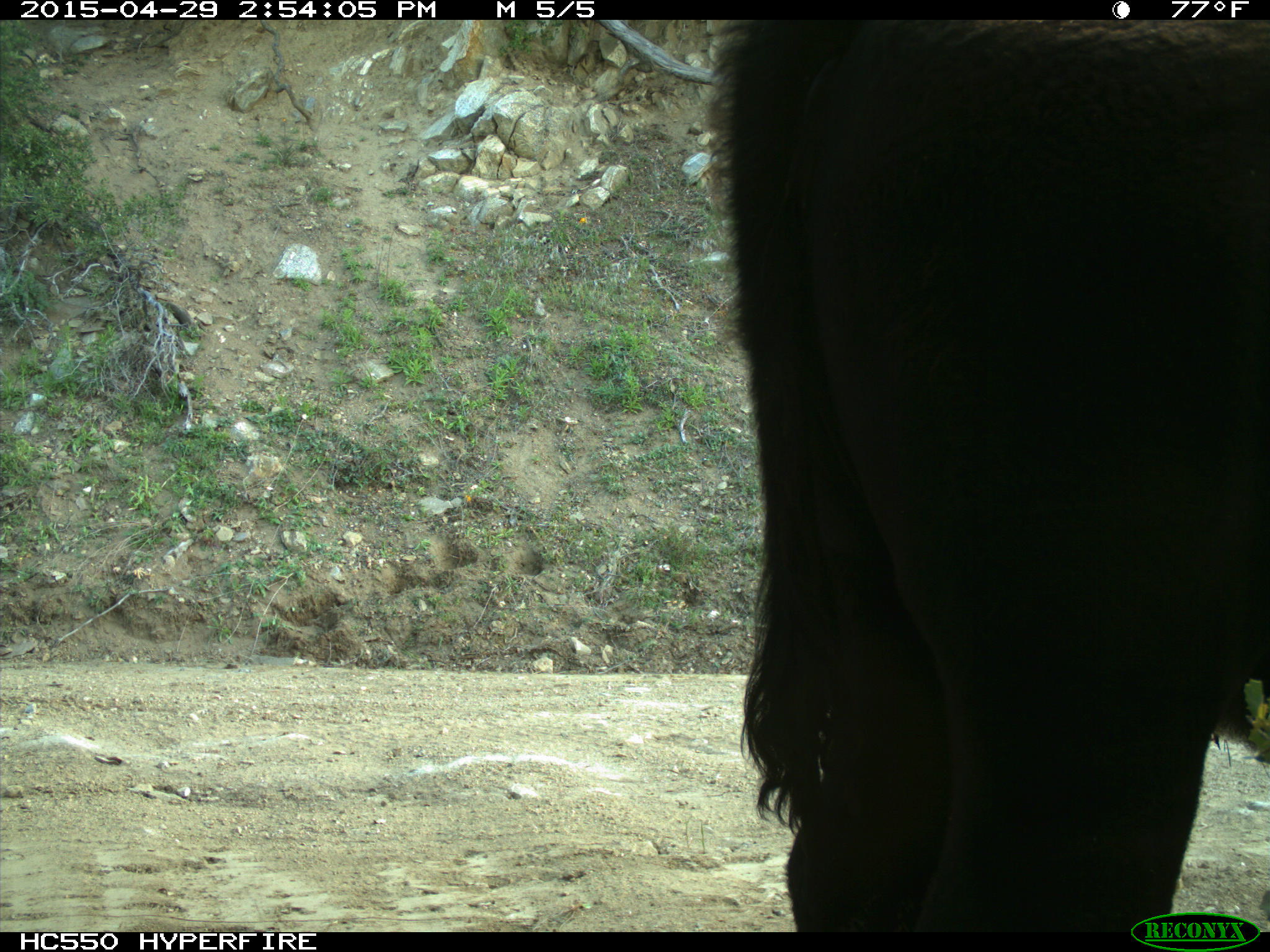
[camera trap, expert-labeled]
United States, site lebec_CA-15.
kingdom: Animalia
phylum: Chordata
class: Mammalia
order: Artiodactyla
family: Bovidae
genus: Bos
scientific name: Bos taurus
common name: domestic cow